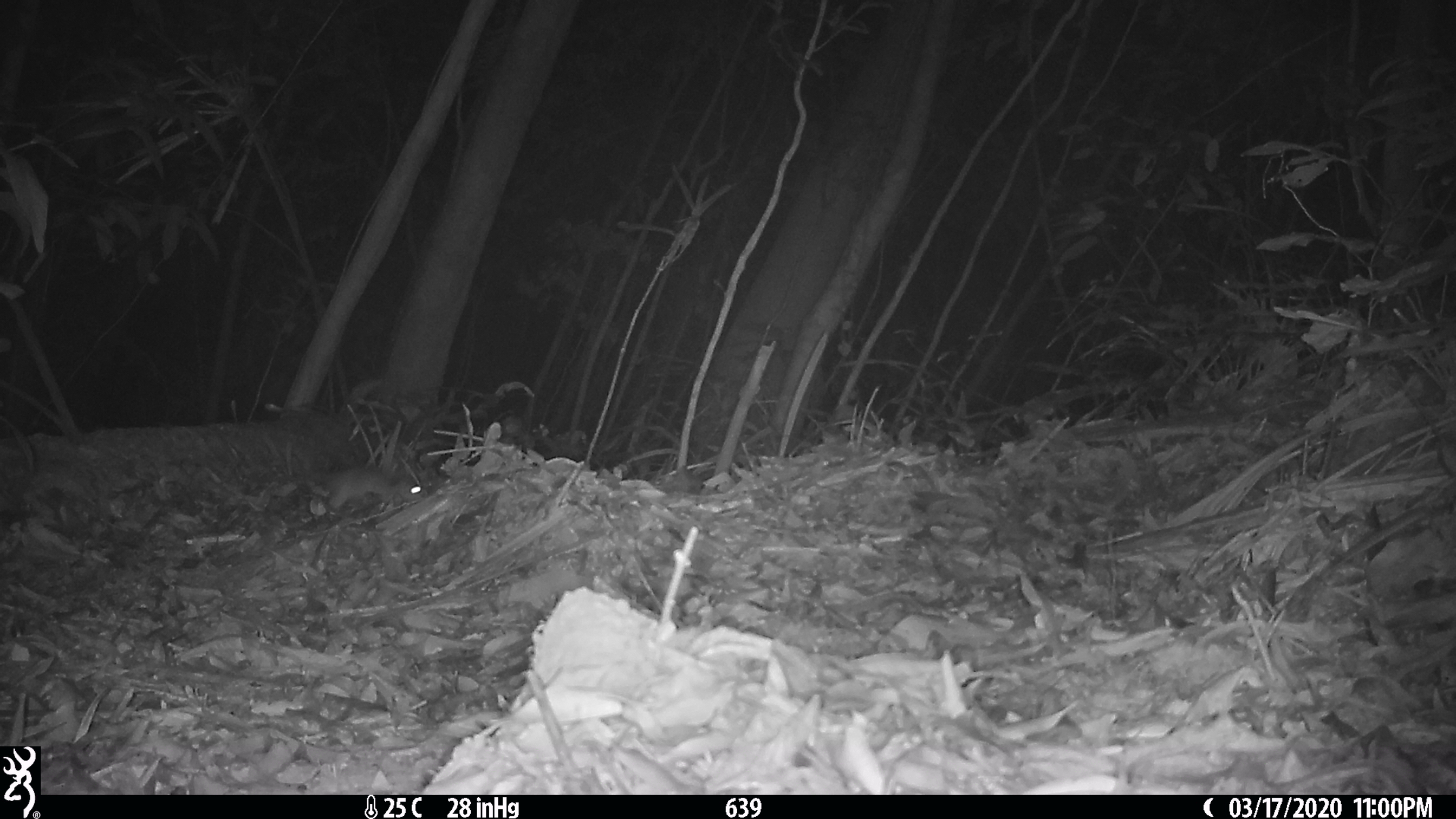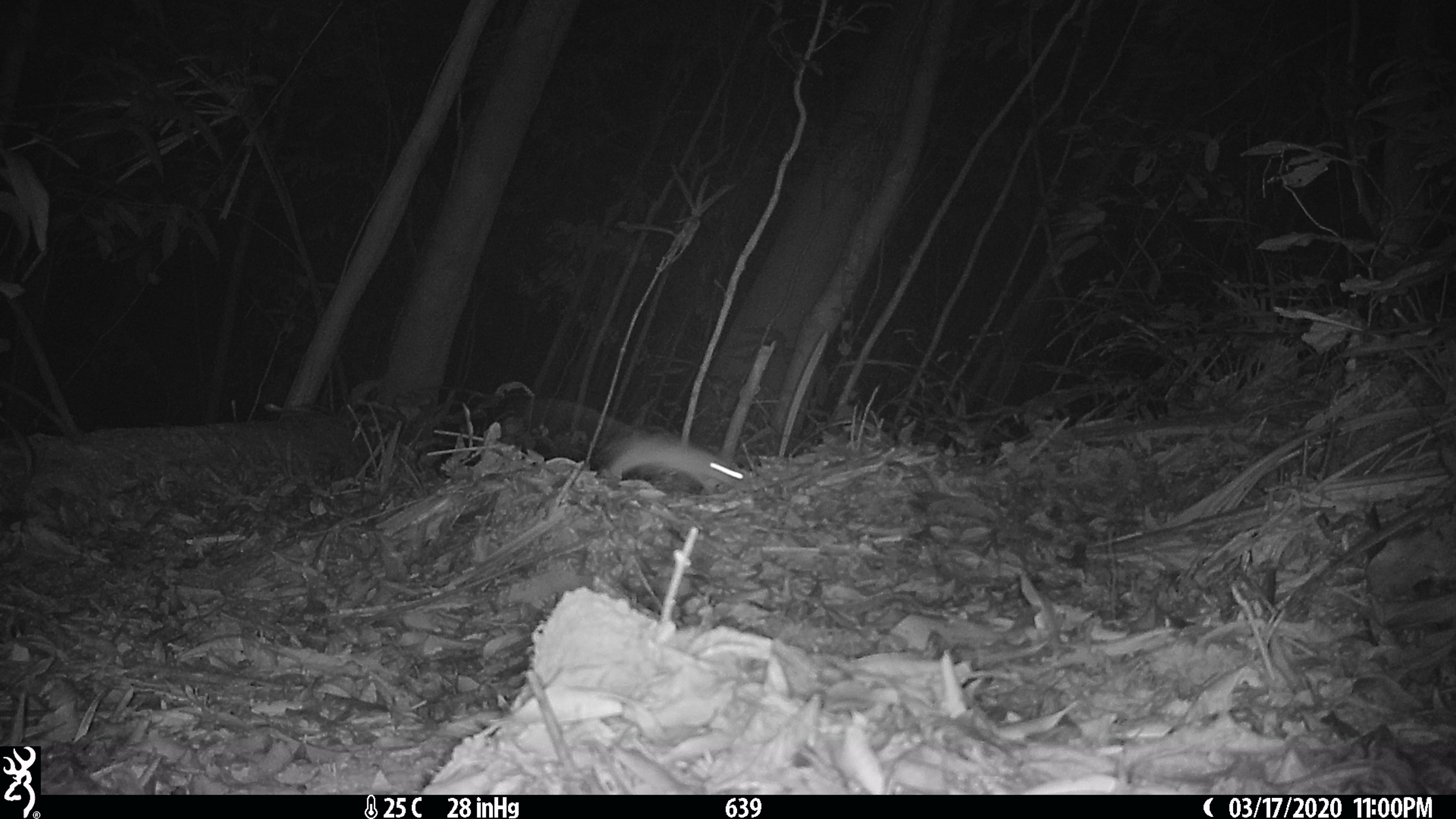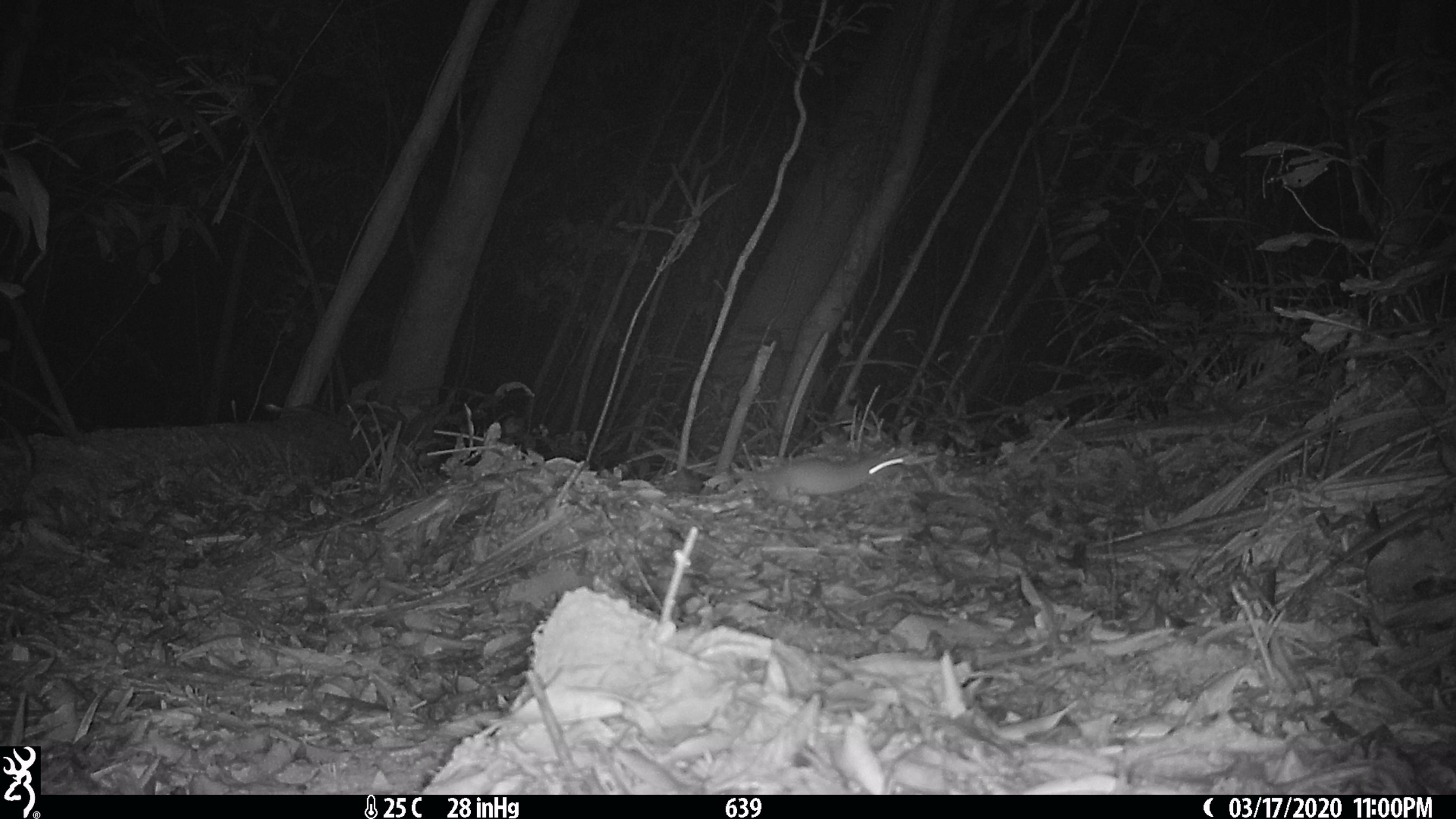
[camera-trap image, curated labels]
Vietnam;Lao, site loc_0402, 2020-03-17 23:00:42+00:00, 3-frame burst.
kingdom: Animalia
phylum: Chordata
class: Mammalia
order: Rodentia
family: Muridae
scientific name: Muridae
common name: old-world mice and rats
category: unidentified murid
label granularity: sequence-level